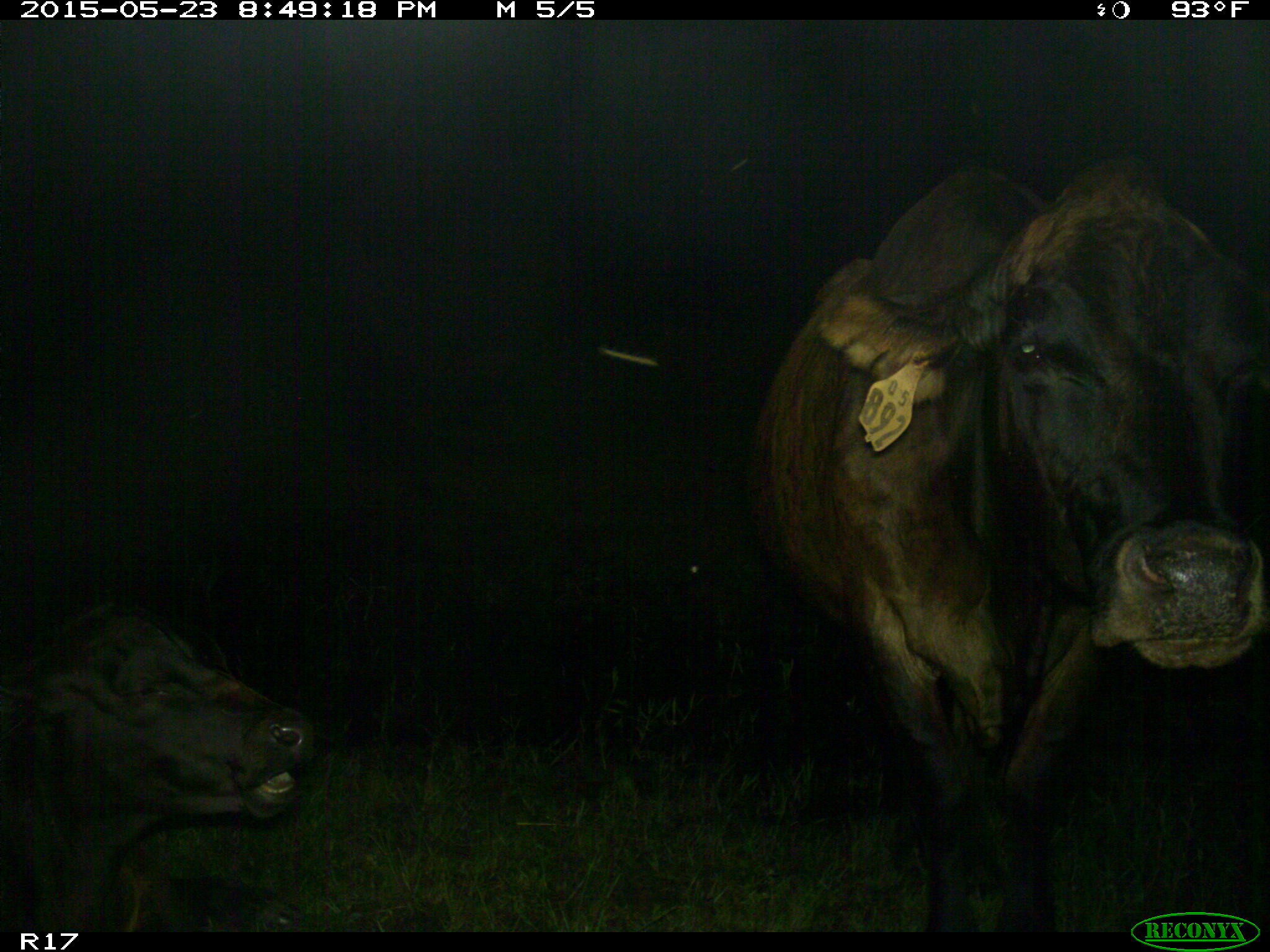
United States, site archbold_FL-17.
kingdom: Animalia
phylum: Chordata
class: Mammalia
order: Artiodactyla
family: Bovidae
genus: Bos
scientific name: Bos taurus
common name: domestic cow